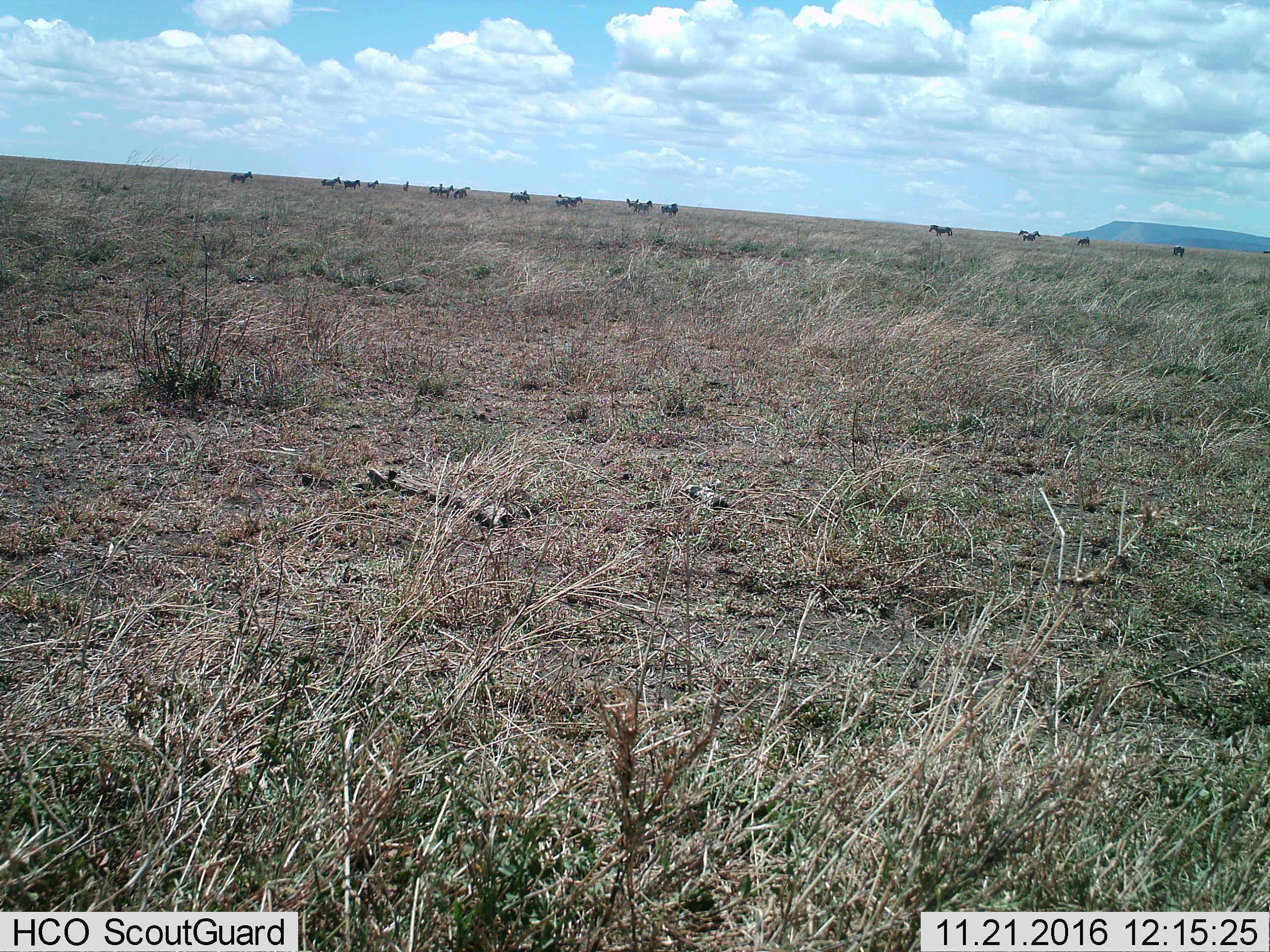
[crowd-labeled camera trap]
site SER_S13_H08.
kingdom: Animalia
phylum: Chordata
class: Mammalia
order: Perissodactyla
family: Equidae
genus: Equus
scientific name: Equus quagga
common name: plains zebra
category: zebraplains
Zebraplains (plains zebra) (Equus quagga), count 11-50. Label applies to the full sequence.